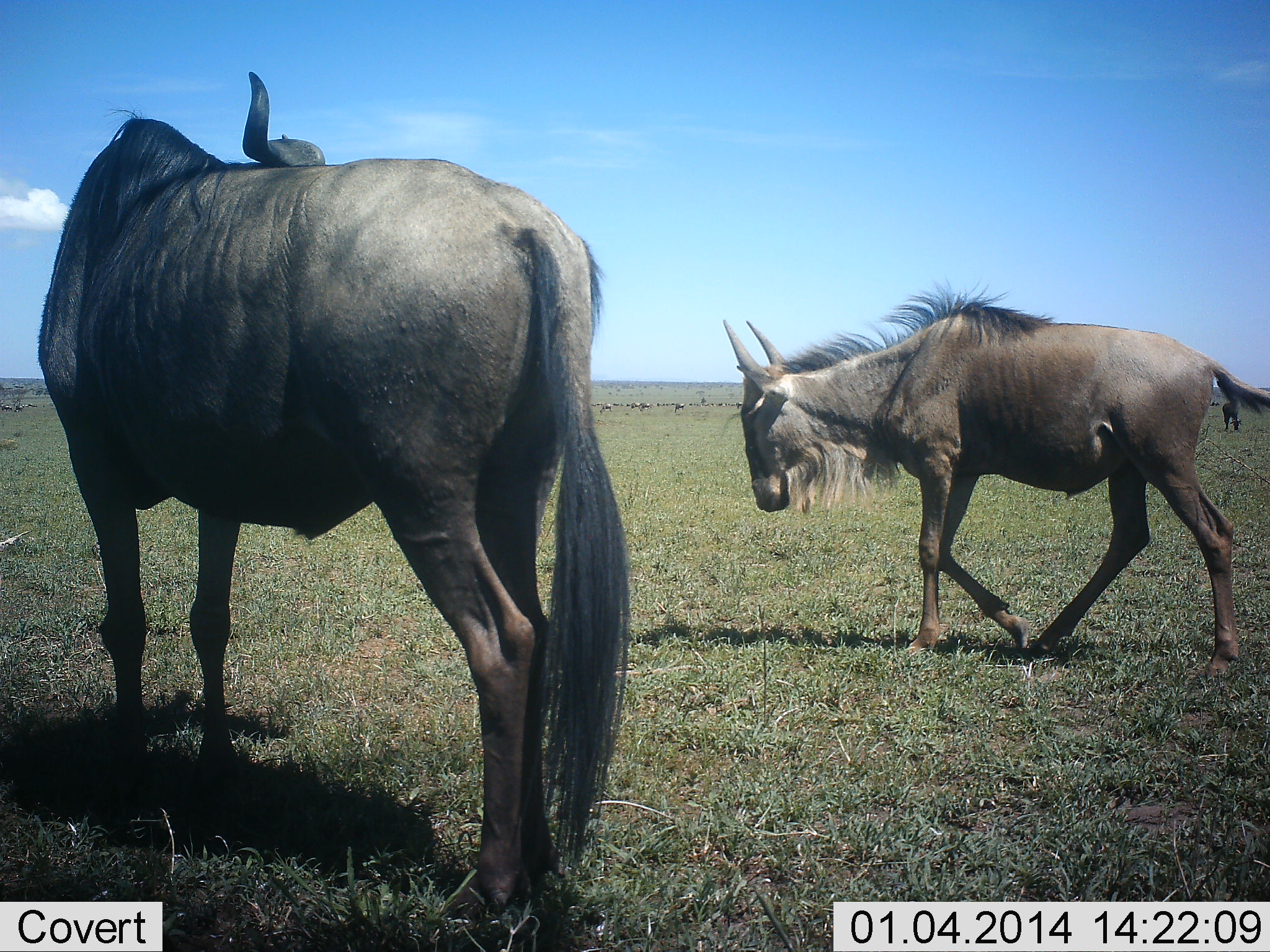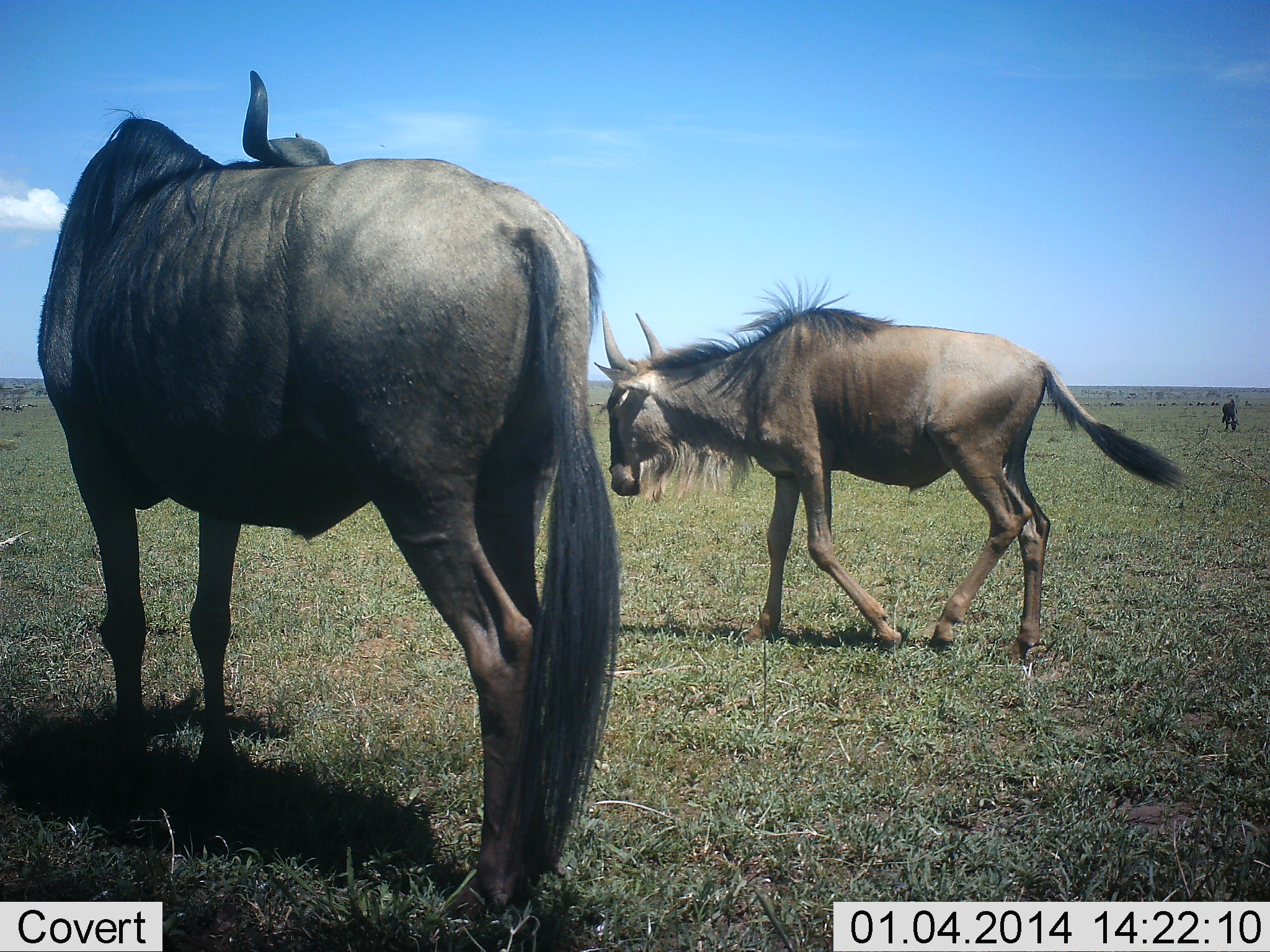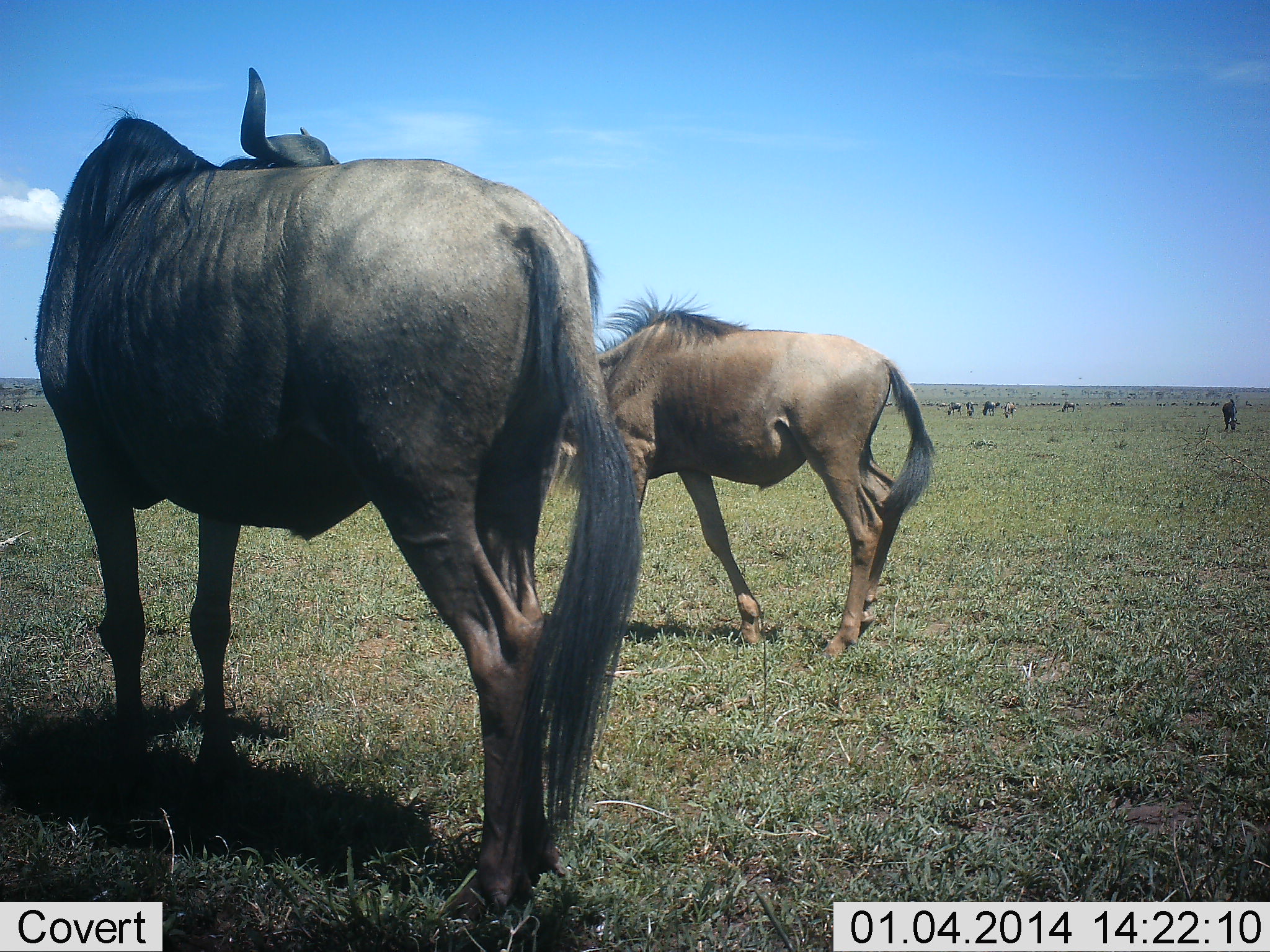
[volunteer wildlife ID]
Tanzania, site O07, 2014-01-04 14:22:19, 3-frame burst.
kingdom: Animalia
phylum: Chordata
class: Mammalia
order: Artiodactyla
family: Bovidae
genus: Connochaetes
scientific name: Connochaetes taurinus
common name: blue wildebeest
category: wildebeest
Wildebeest (blue wildebeest) (Connochaetes taurinus), count 3. Behavior (volunteer vote fractions): standing 70%, resting 0%, moving 70%, interacting 0%. Young present (vote fraction): 10%. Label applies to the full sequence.